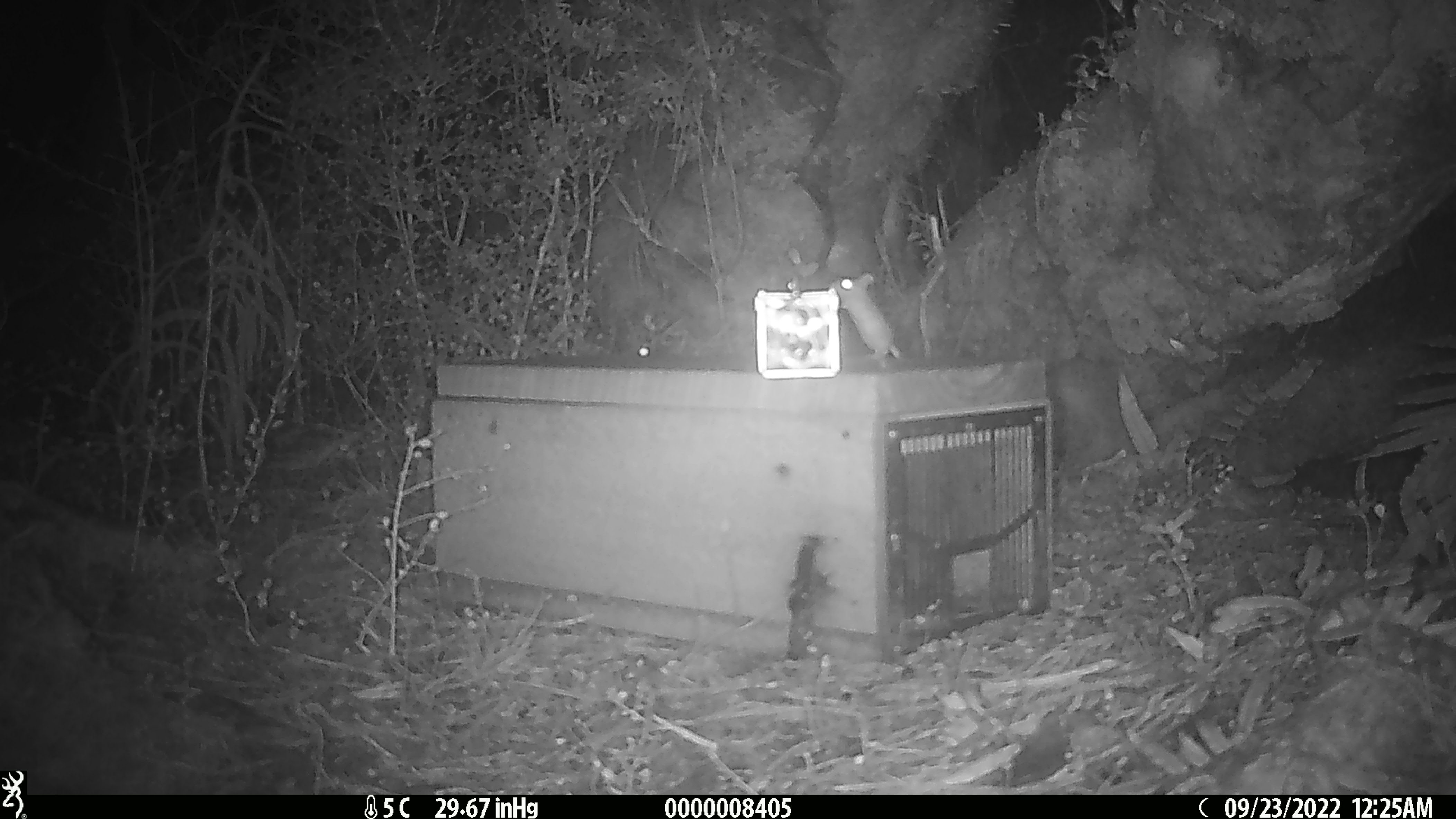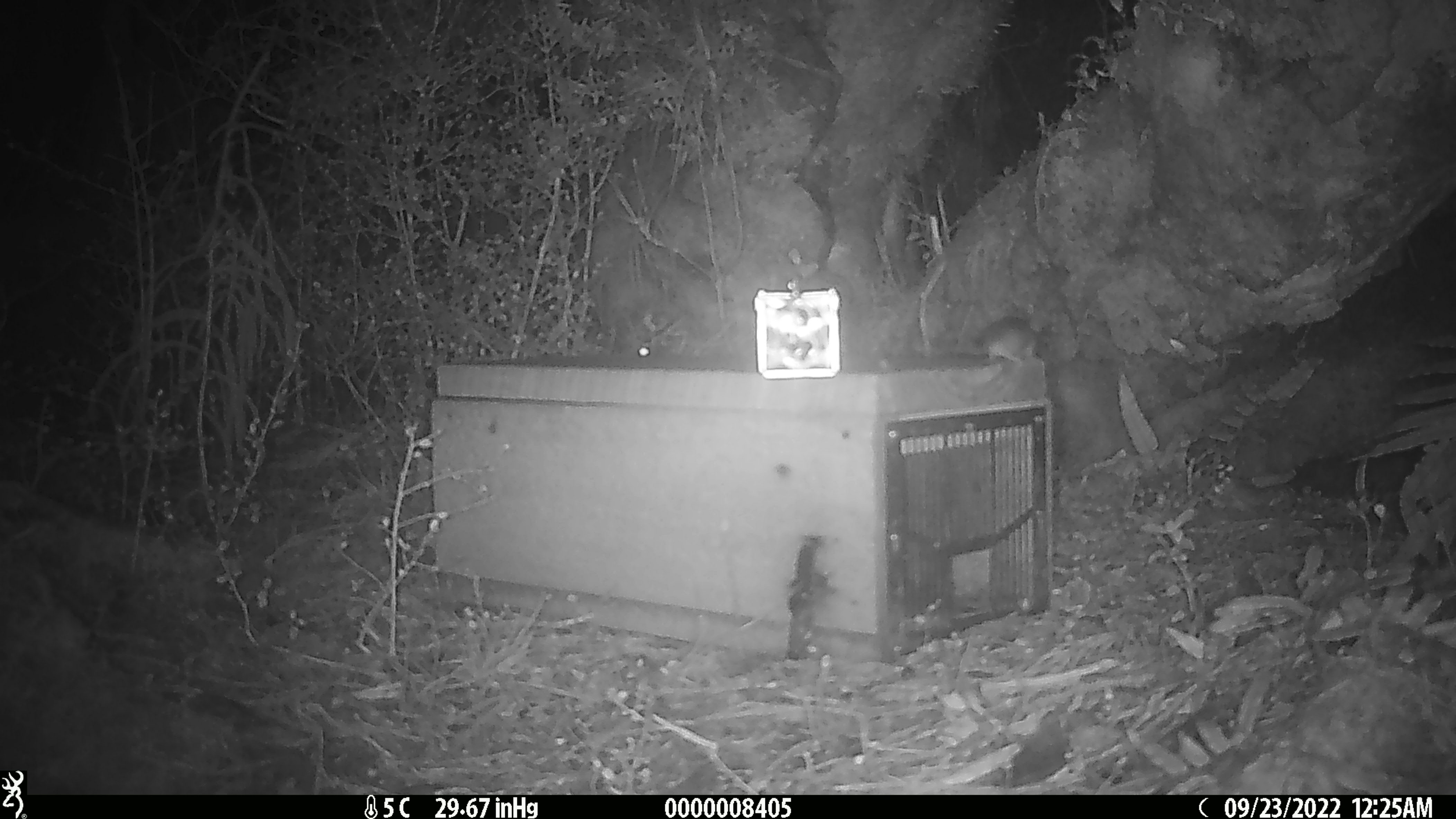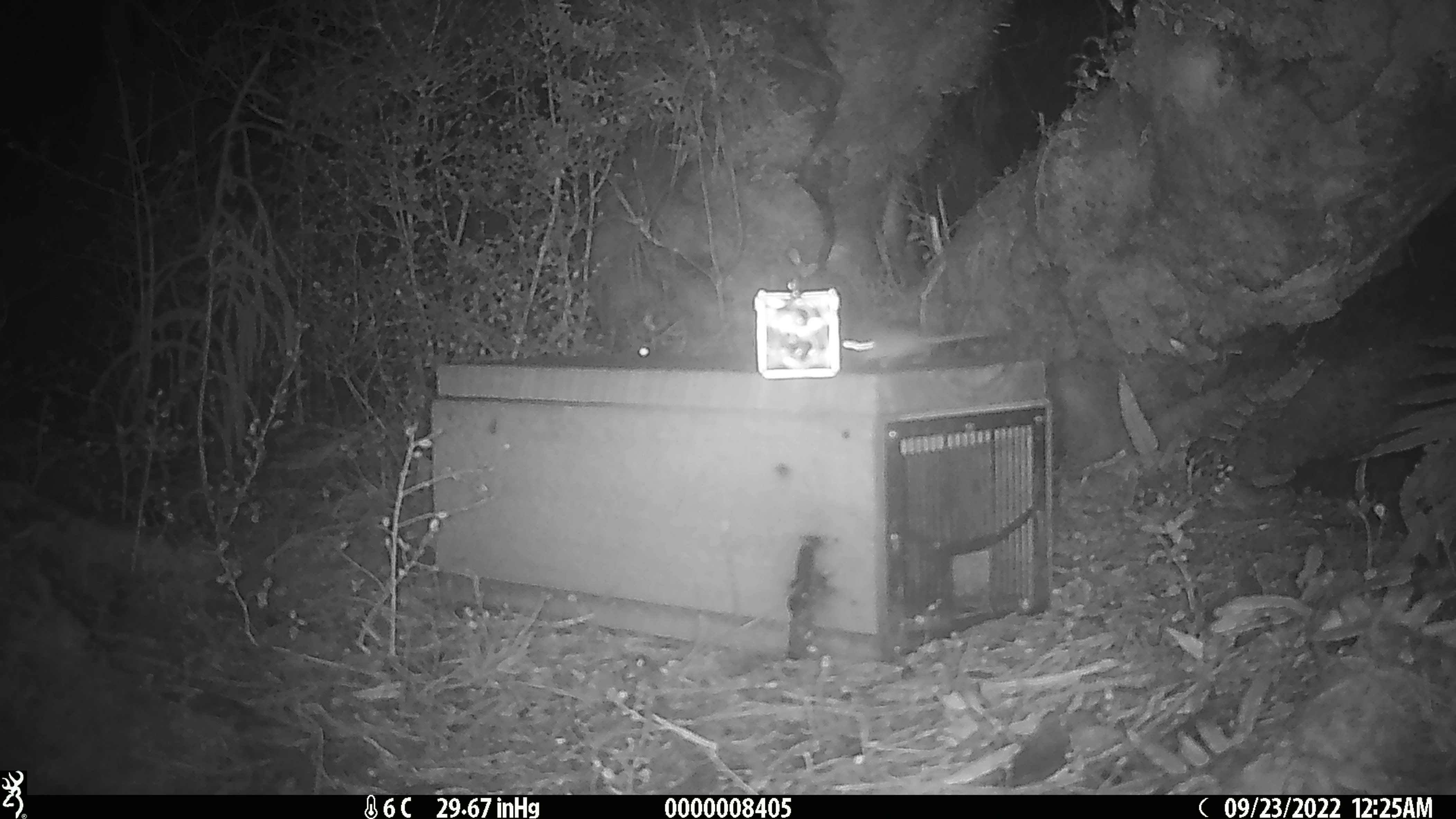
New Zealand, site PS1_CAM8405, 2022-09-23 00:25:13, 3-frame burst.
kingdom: Animalia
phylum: Chordata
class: Mammalia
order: Rodentia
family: Muridae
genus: Mus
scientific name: Mus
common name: mouse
Mouse (Mus).